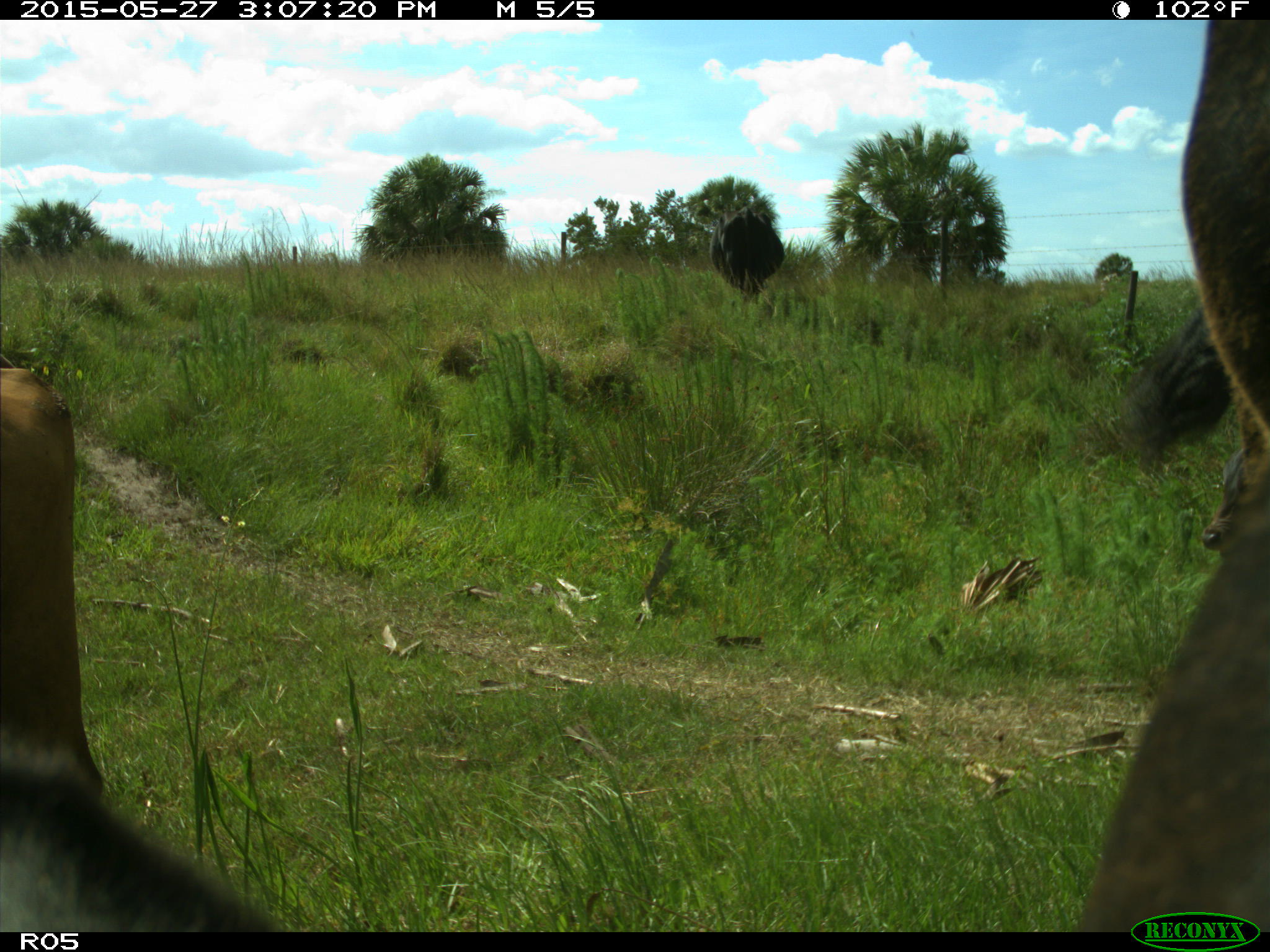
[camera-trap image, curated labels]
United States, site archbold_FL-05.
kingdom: Animalia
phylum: Chordata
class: Mammalia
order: Artiodactyla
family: Bovidae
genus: Bos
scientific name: Bos taurus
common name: domestic cow